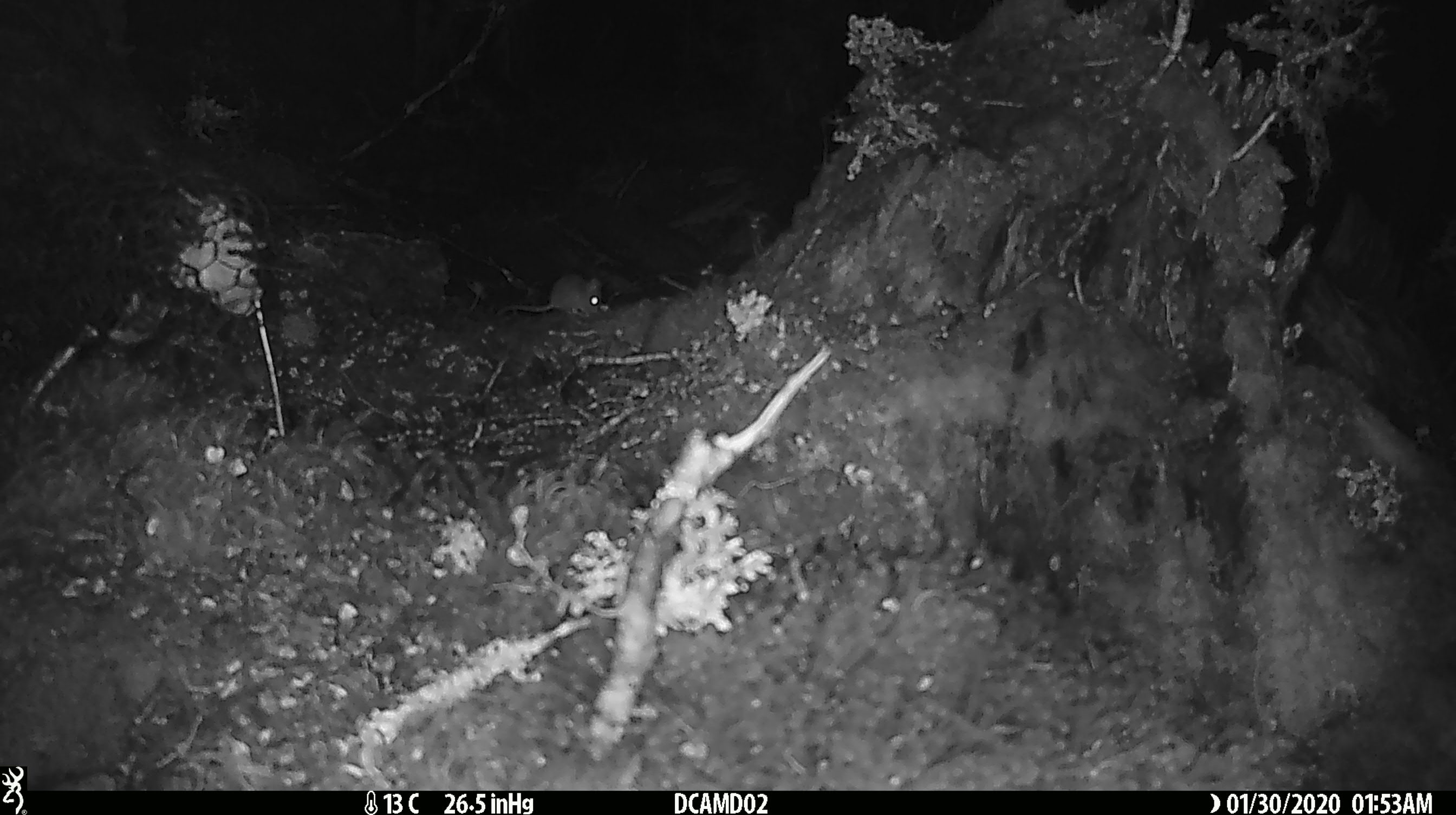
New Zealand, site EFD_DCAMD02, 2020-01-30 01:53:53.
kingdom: Animalia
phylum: Chordata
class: Mammalia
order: Rodentia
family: Muridae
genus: Mus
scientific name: Mus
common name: mouse